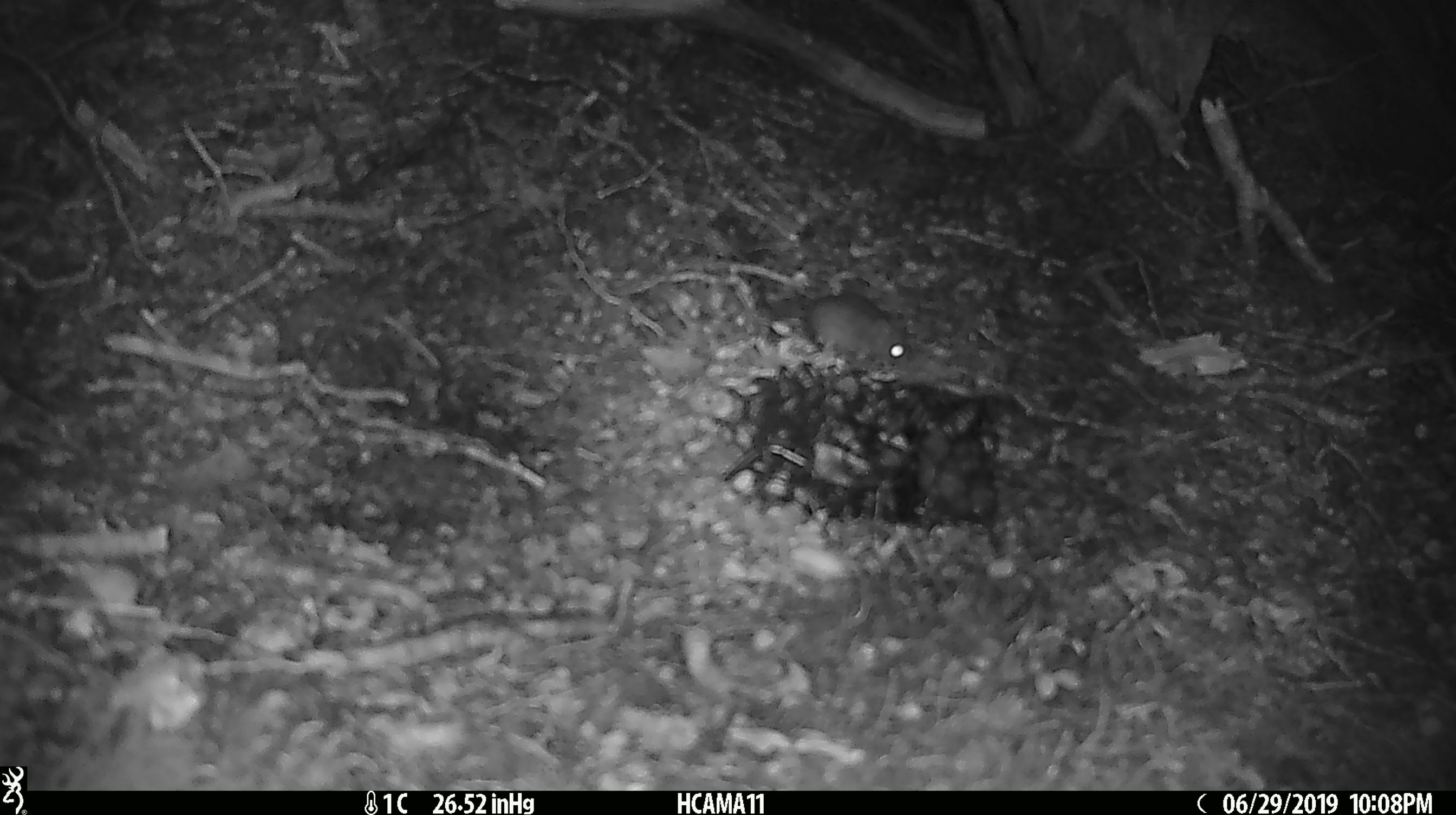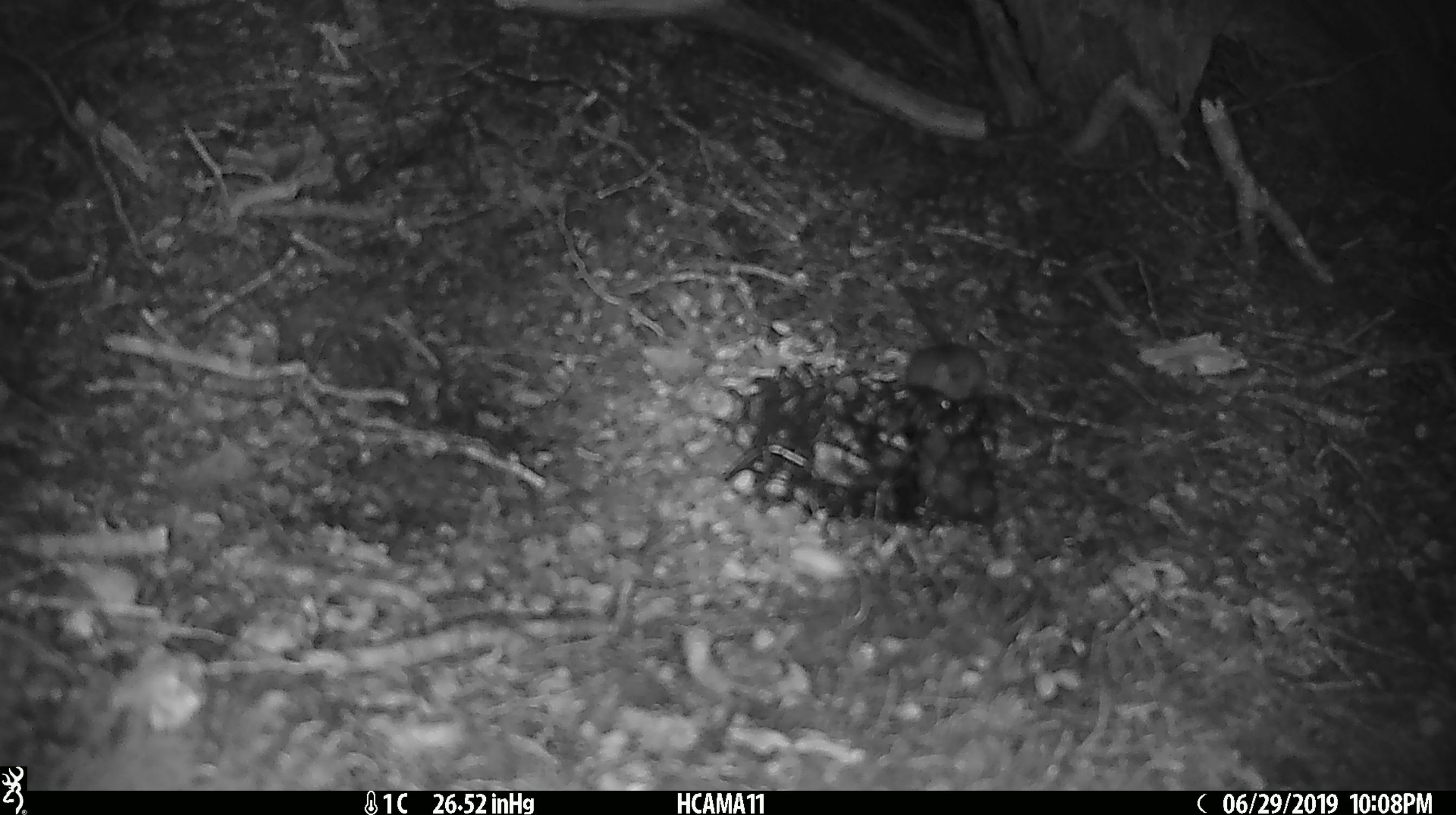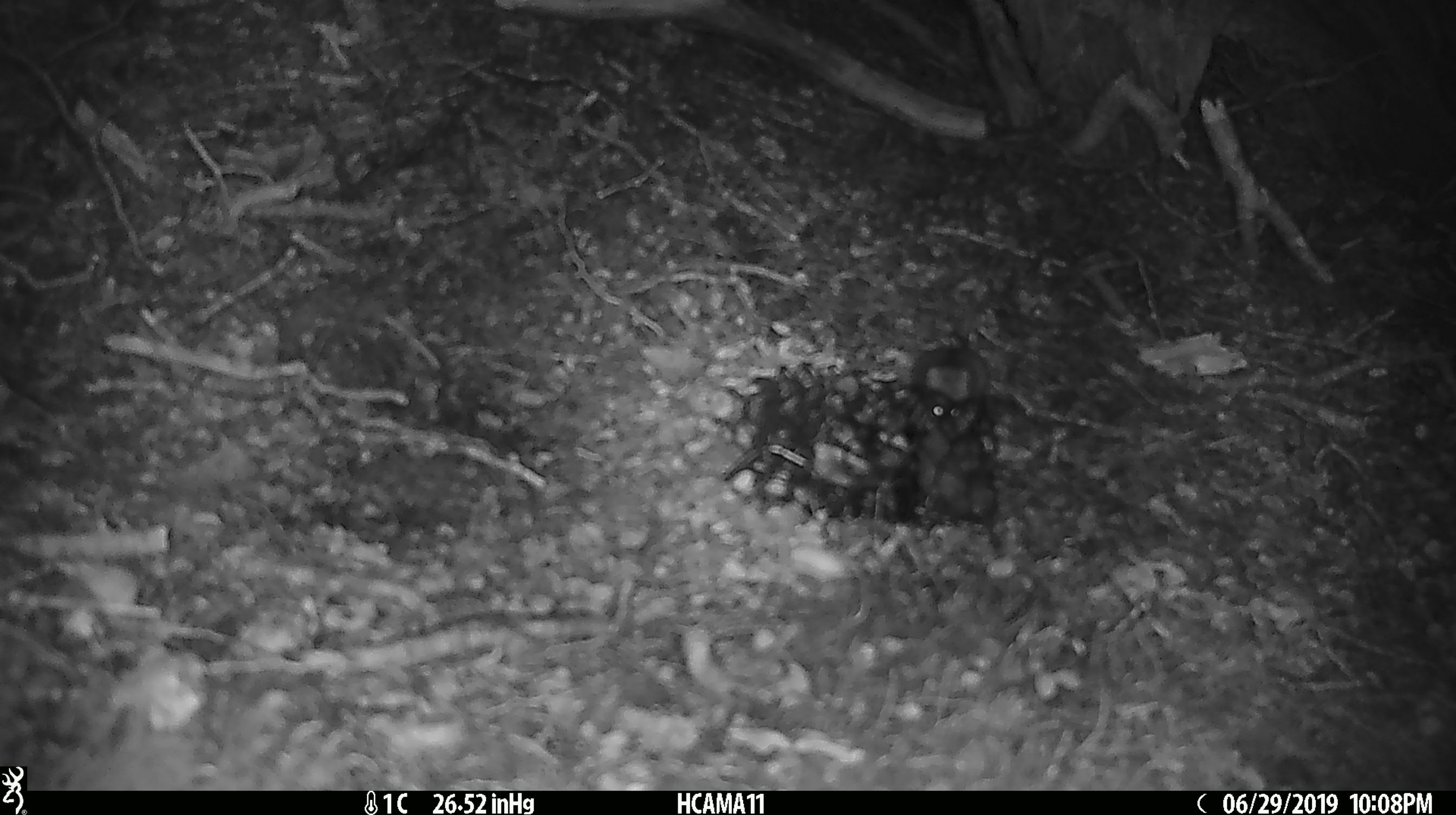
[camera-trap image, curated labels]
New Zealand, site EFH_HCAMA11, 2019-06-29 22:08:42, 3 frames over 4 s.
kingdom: Animalia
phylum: Chordata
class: Mammalia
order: Rodentia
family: Muridae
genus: Mus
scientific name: Mus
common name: mouse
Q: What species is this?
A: Mouse (Mus).